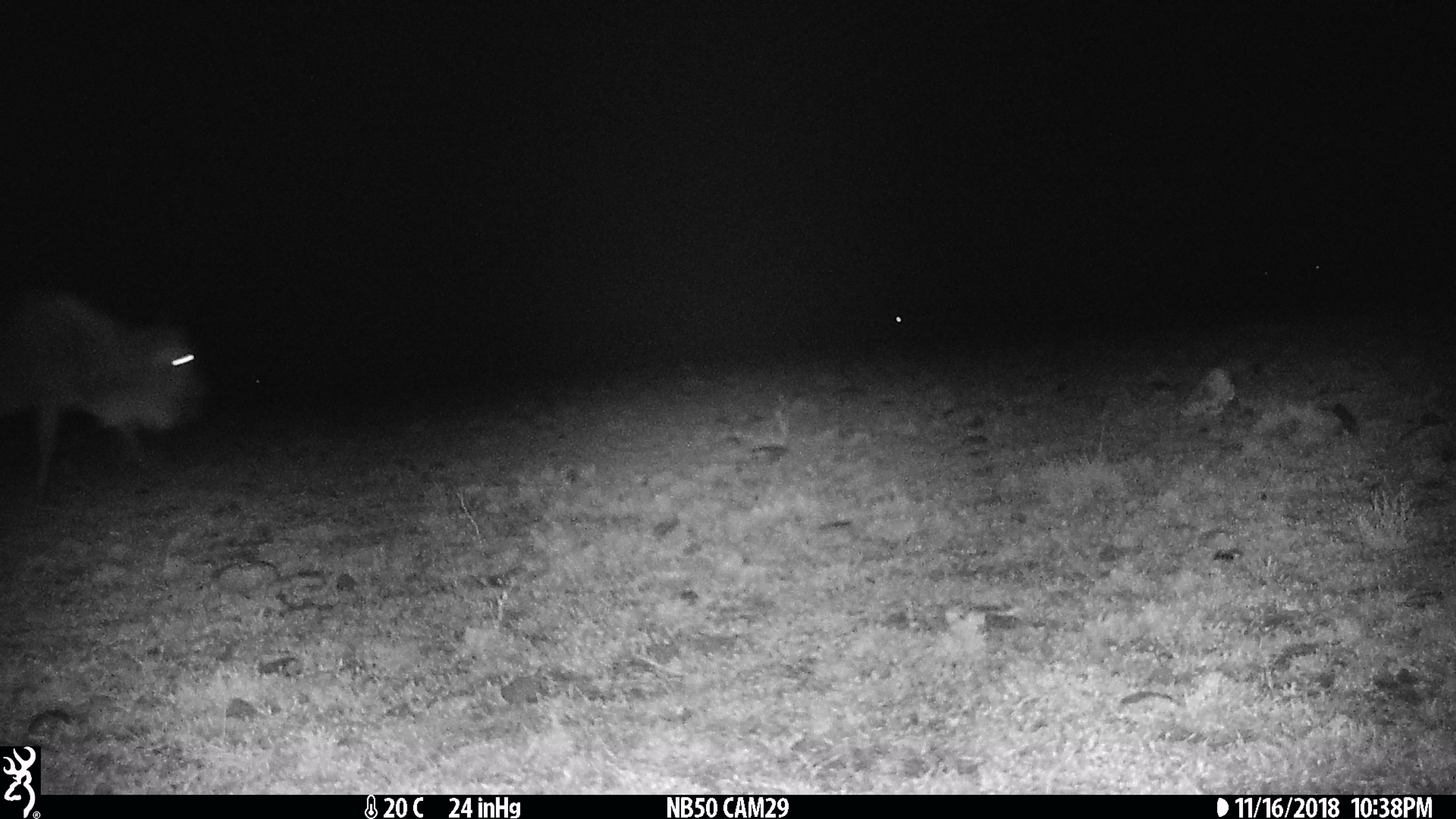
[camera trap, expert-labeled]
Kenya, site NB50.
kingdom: Animalia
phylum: Chordata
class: Mammalia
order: Artiodactyla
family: Bovidae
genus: Connochaetes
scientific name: Connochaetes taurinus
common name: blue wildebeest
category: wildebeest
Wildebeest (blue wildebeest) (Connochaetes taurinus).